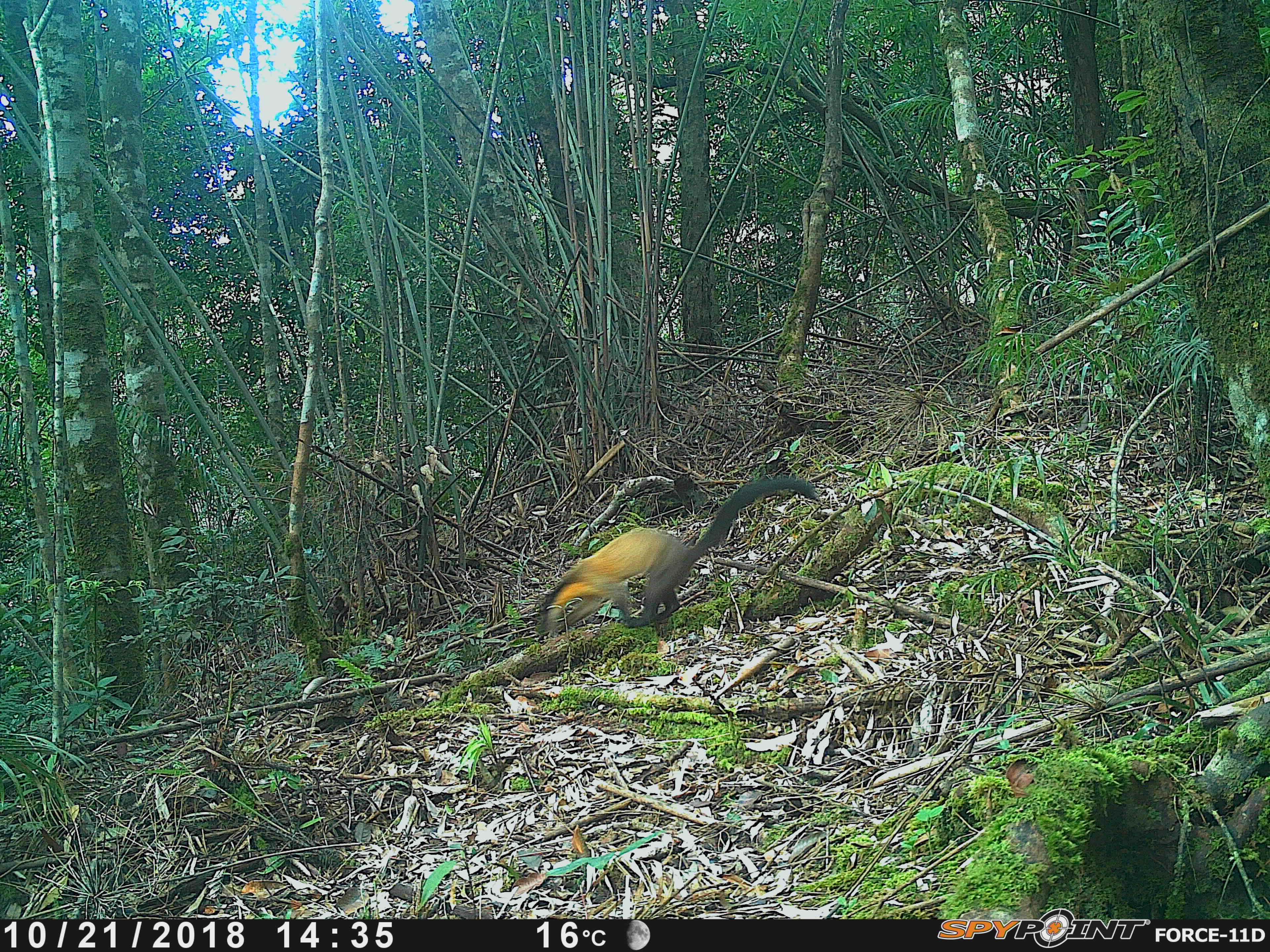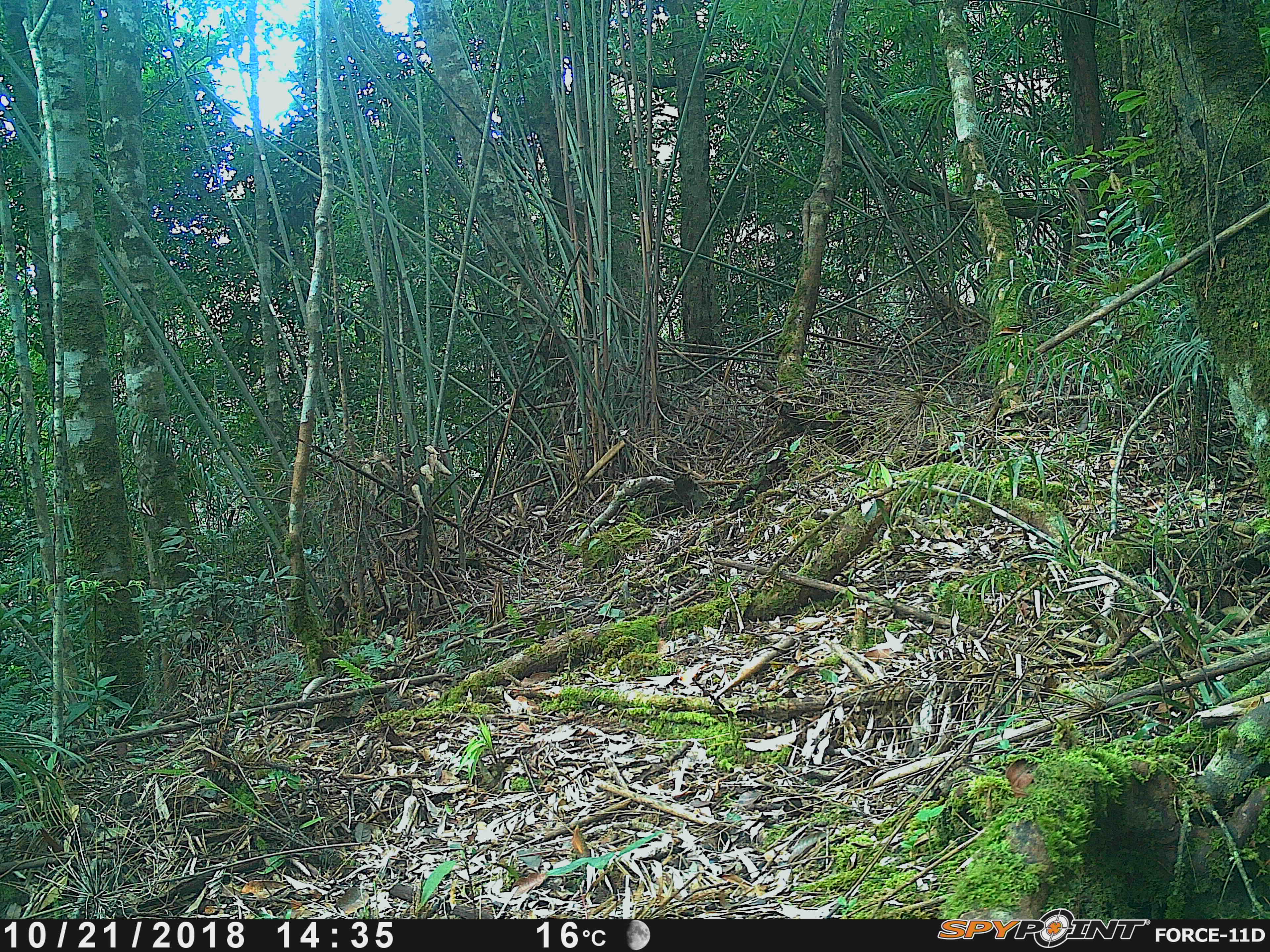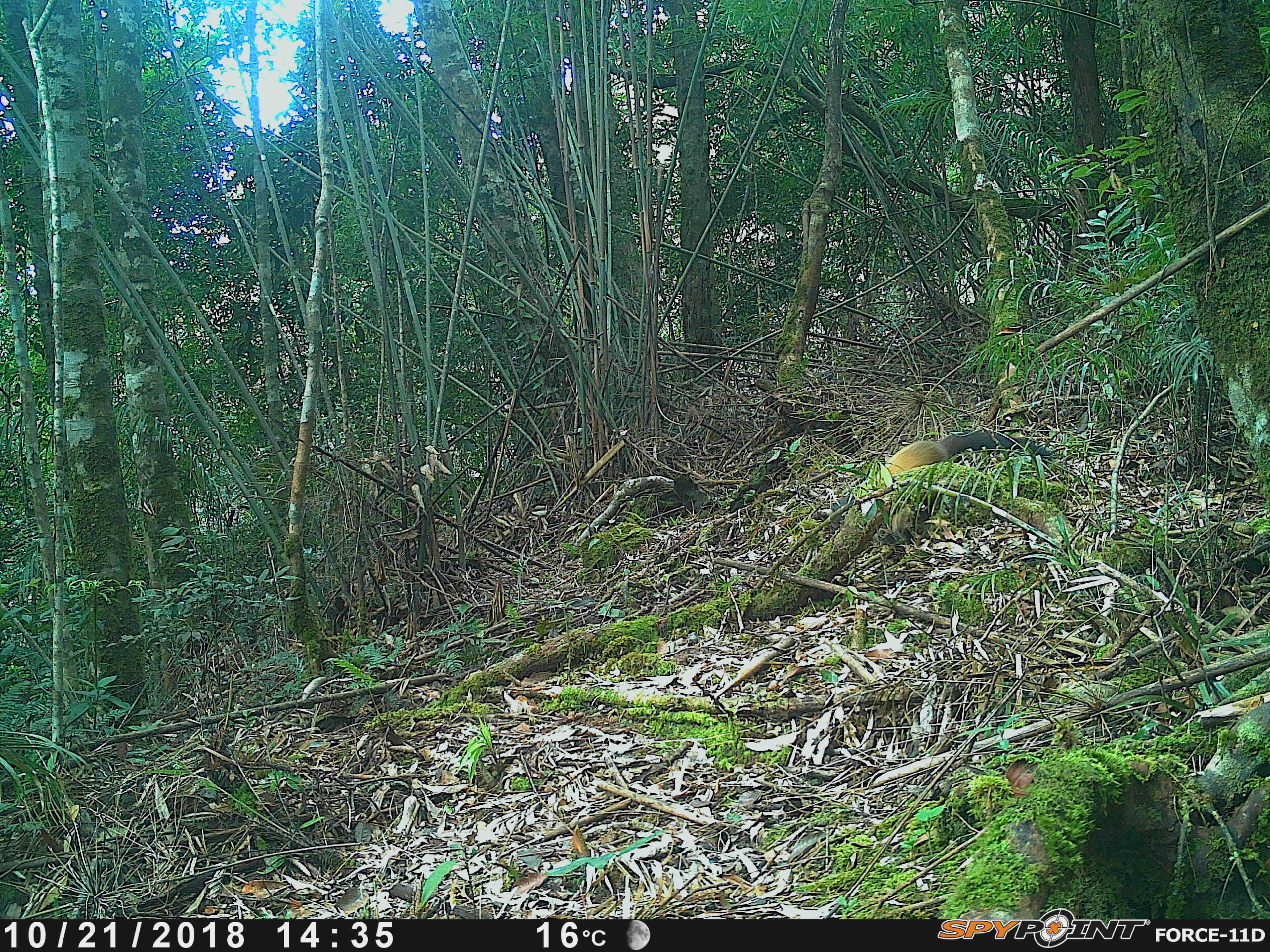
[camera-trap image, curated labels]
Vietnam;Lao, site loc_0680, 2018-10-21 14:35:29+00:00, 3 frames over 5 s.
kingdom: Animalia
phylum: Chordata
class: Mammalia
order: Carnivora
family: Mustelidae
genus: Martes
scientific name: Martes flavigula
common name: yellow-throated marten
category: yellow throated marten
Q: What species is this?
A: Yellow throated marten (yellow-throated marten) (Martes flavigula).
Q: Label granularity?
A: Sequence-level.